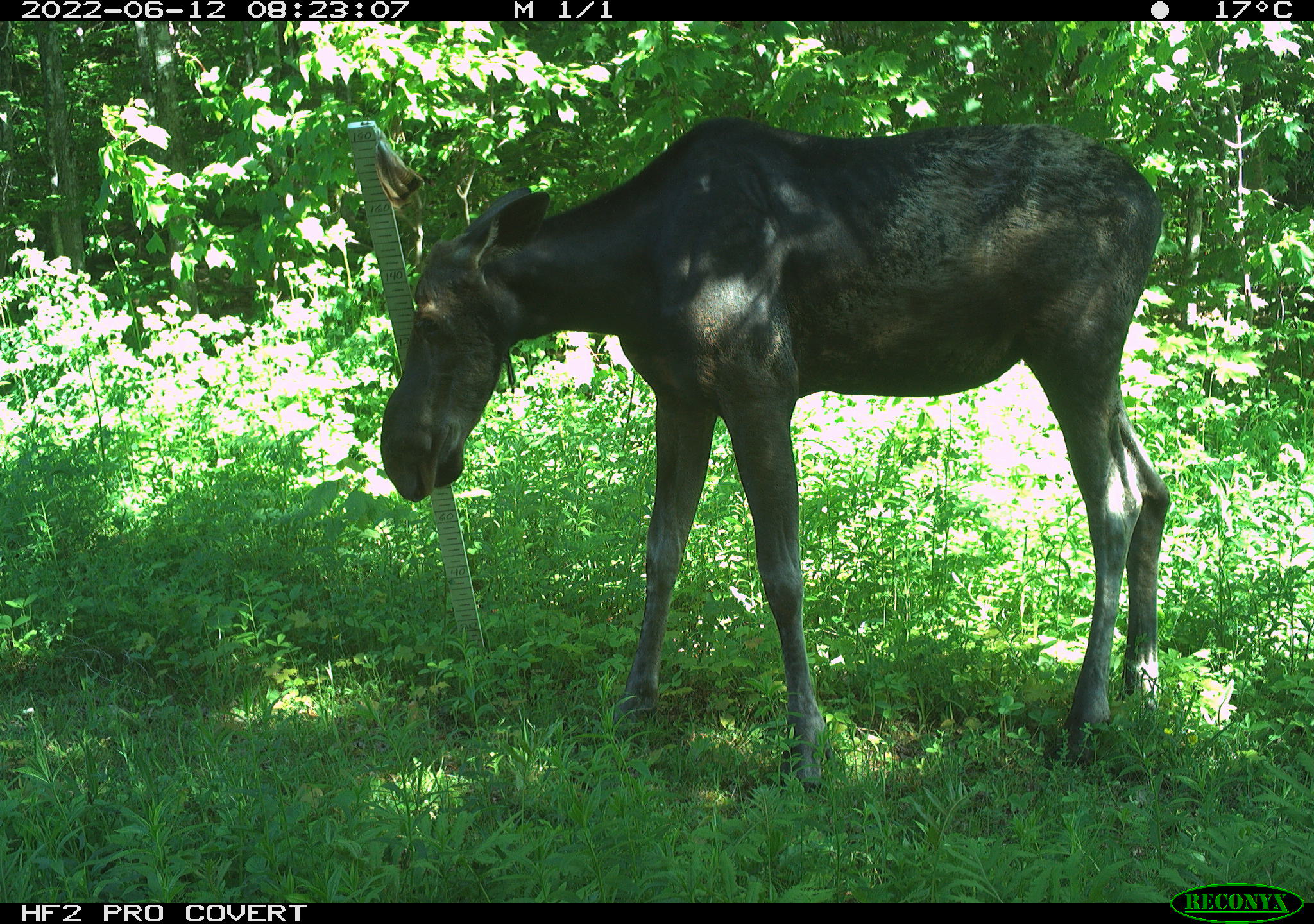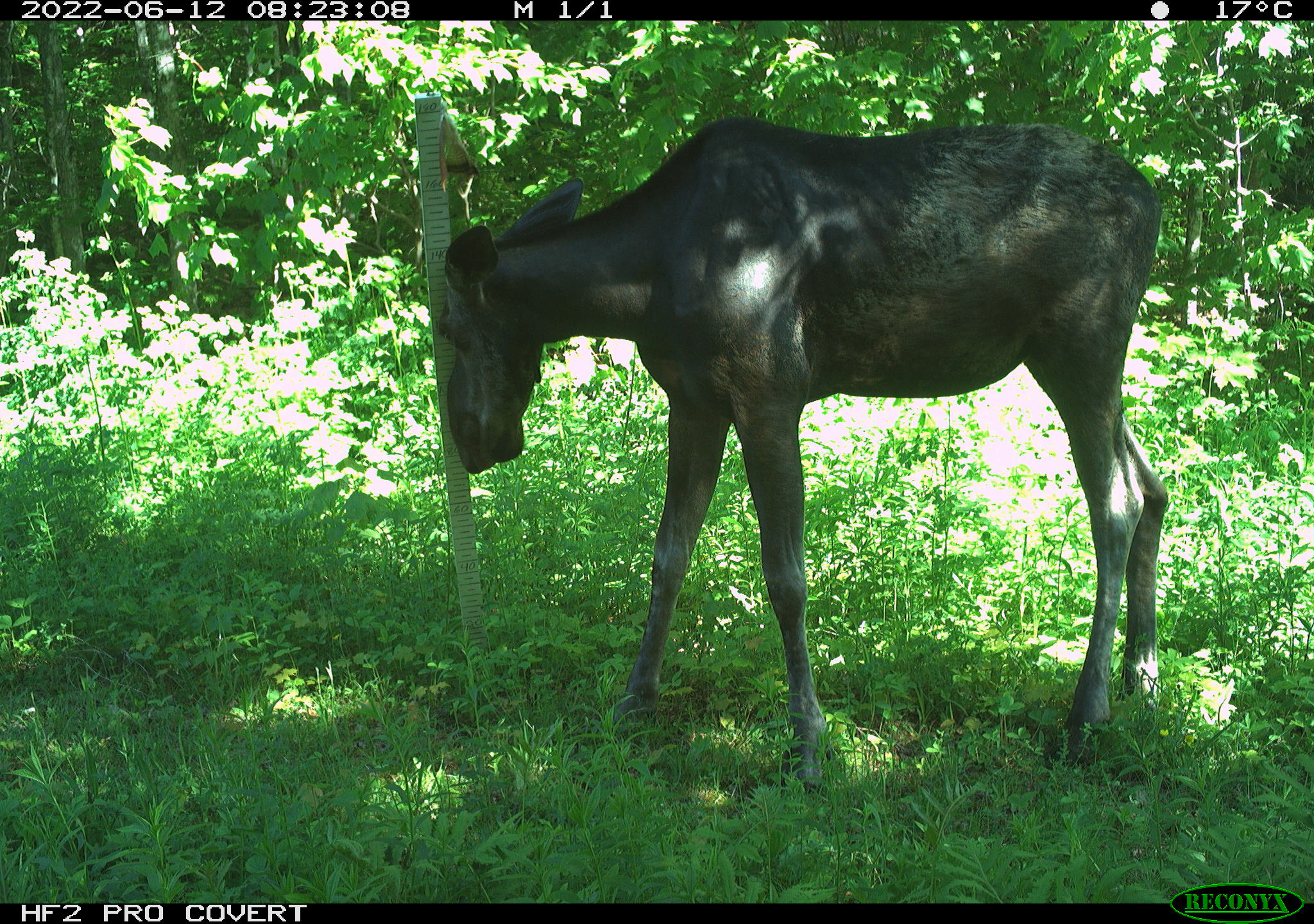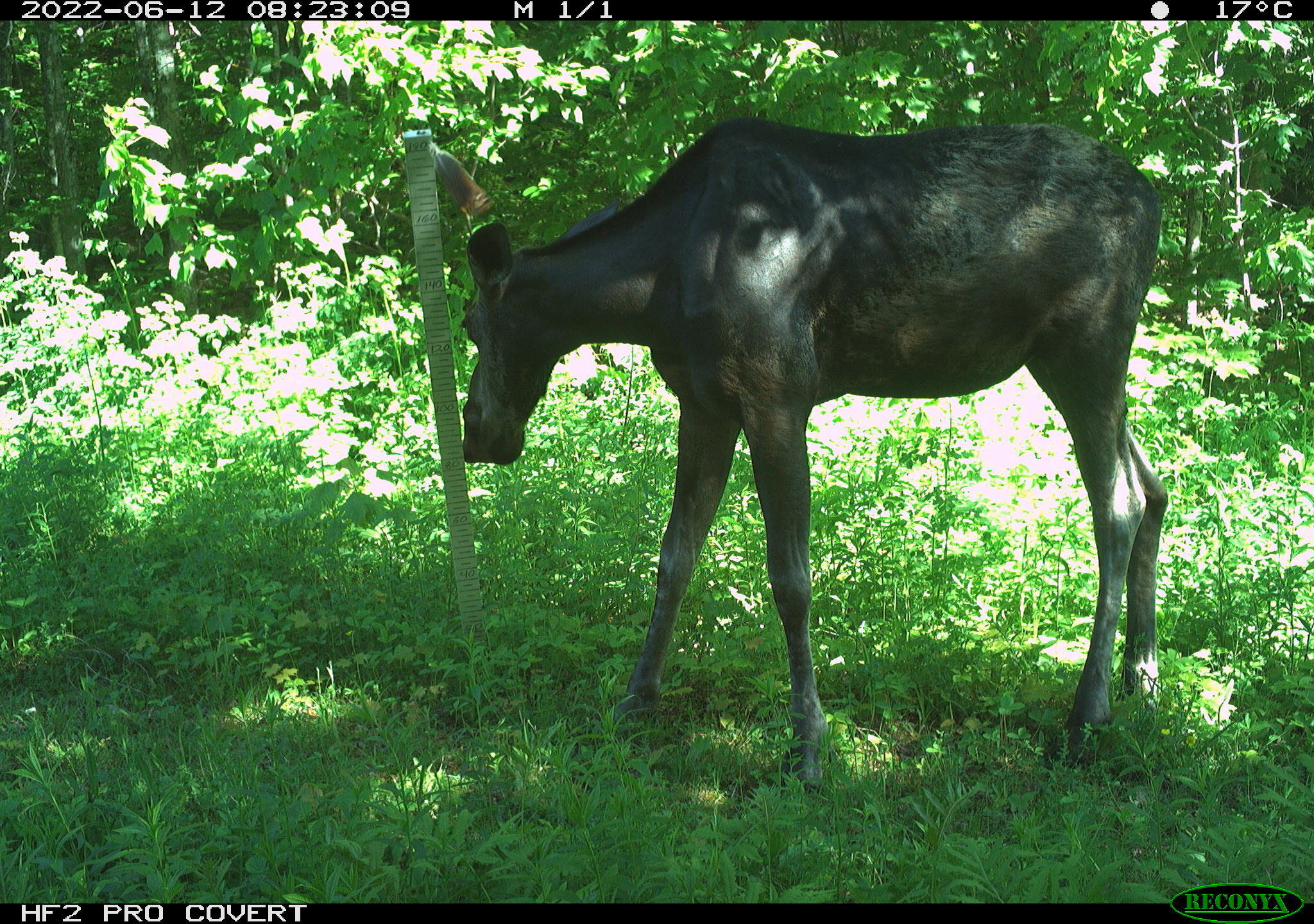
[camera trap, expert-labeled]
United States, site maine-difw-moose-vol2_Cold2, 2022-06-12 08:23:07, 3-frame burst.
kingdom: Animalia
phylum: Chordata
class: Mammalia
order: Artiodactyla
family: Cervidae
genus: Alces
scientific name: Alces alces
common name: moose